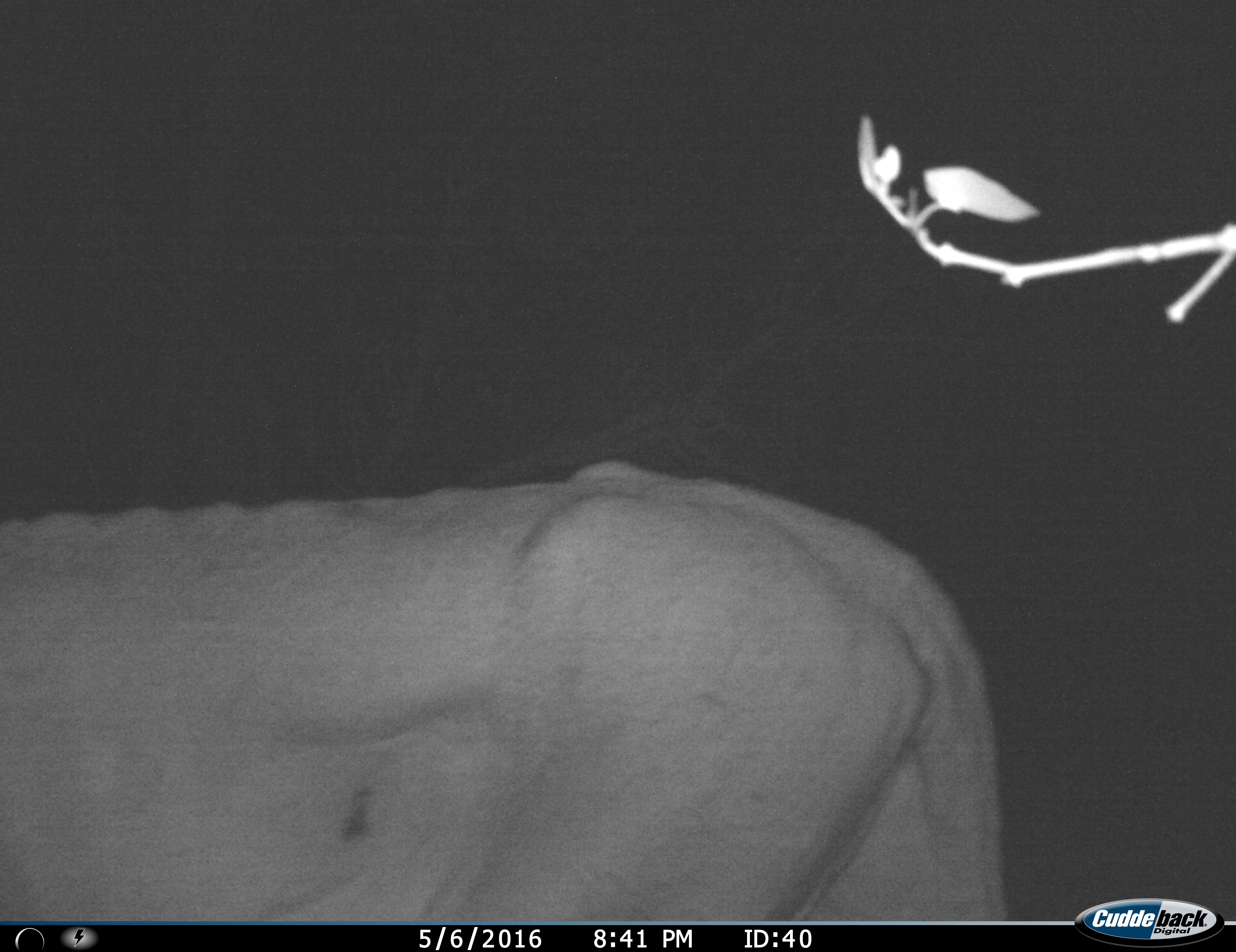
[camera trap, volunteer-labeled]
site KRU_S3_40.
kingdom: Animalia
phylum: Chordata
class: Mammalia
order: Carnivora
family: Felidae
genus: Panthera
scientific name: Panthera leo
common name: lion female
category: lionfemale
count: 1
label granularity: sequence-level